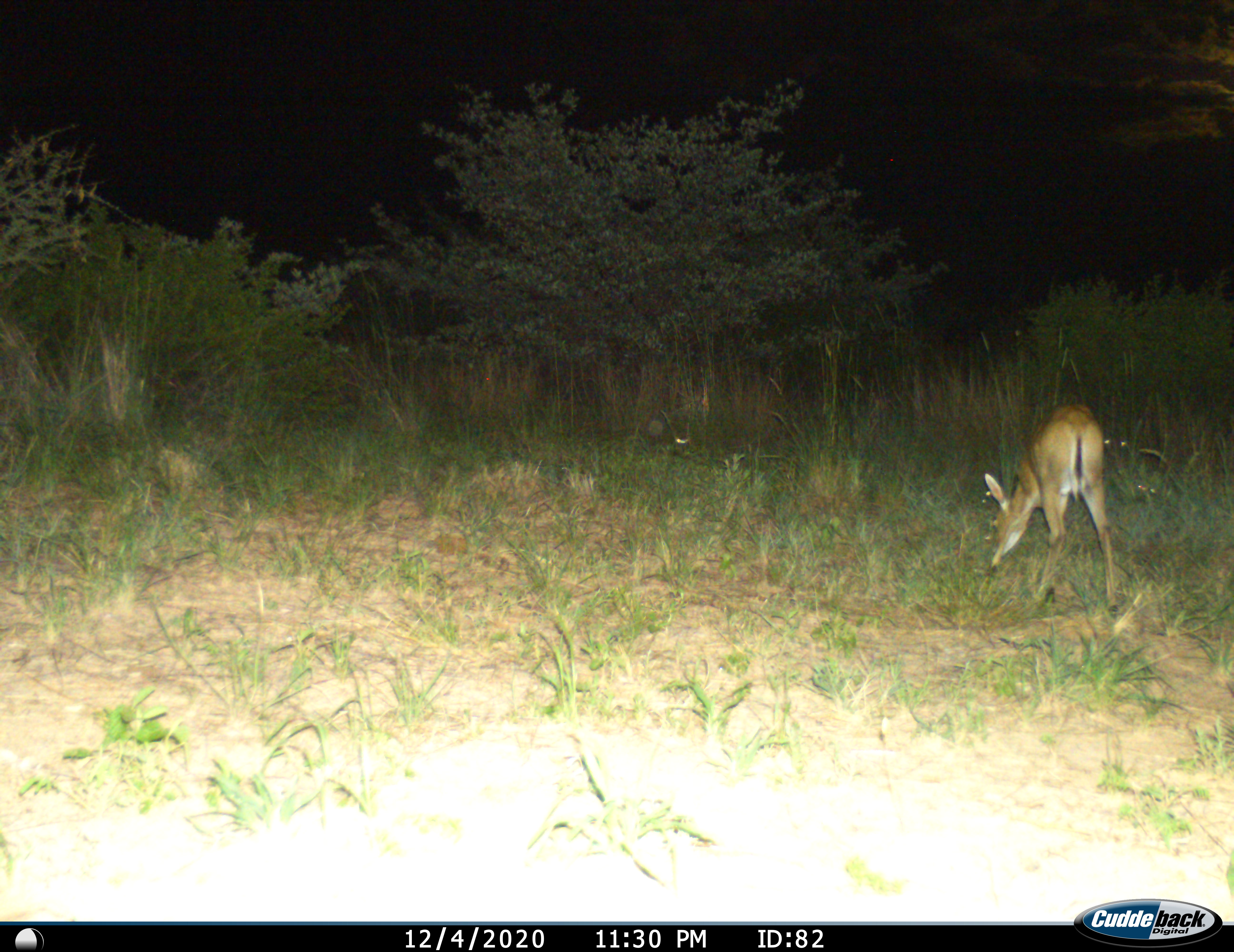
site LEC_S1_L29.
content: unidentified animal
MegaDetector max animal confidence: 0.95